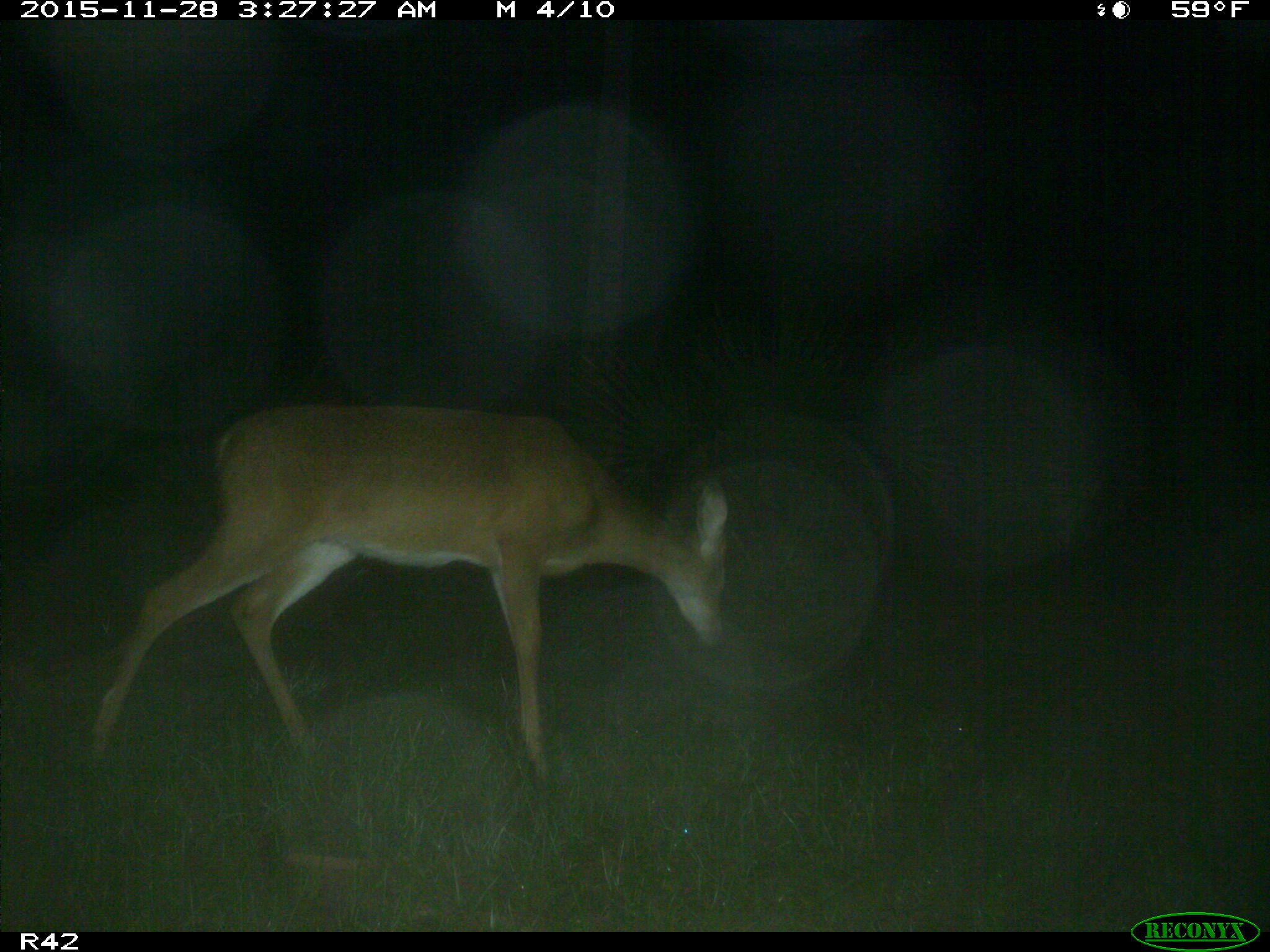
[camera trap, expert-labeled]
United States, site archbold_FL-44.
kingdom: Animalia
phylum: Chordata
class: Mammalia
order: Artiodactyla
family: Cervidae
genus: Odocoileus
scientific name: Odocoileus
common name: deer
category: unidentified deer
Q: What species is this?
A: Unidentified deer (deer) (Odocoileus).